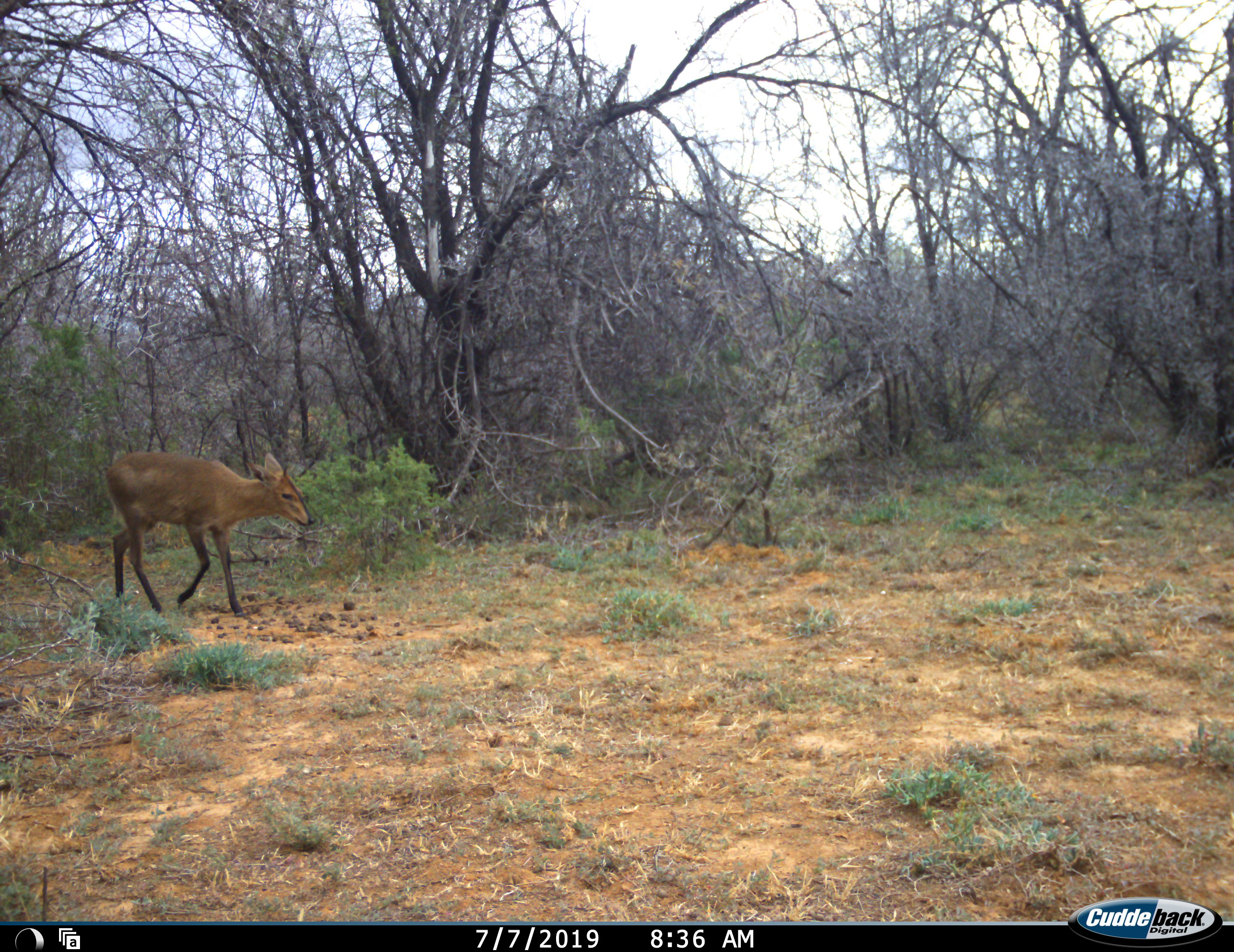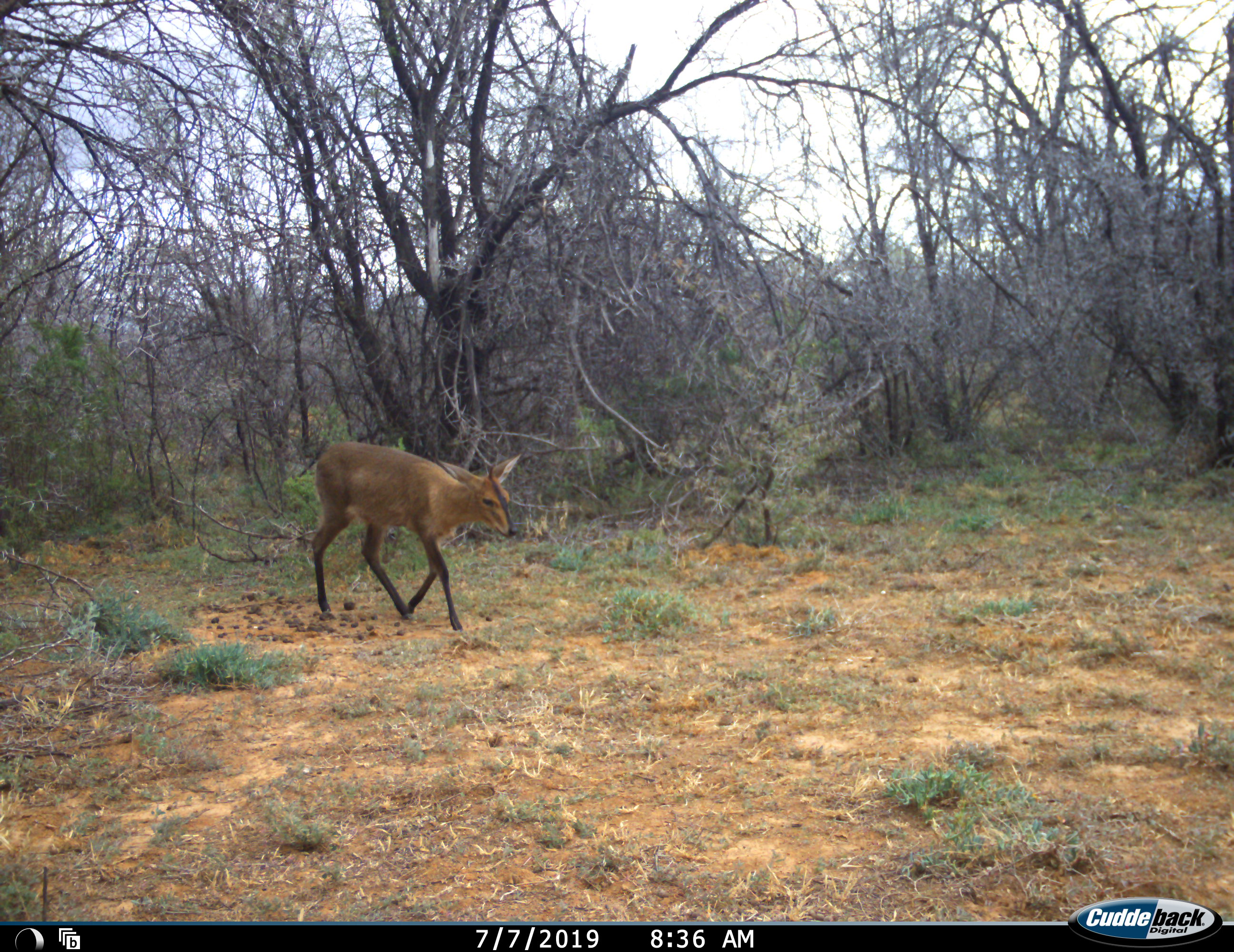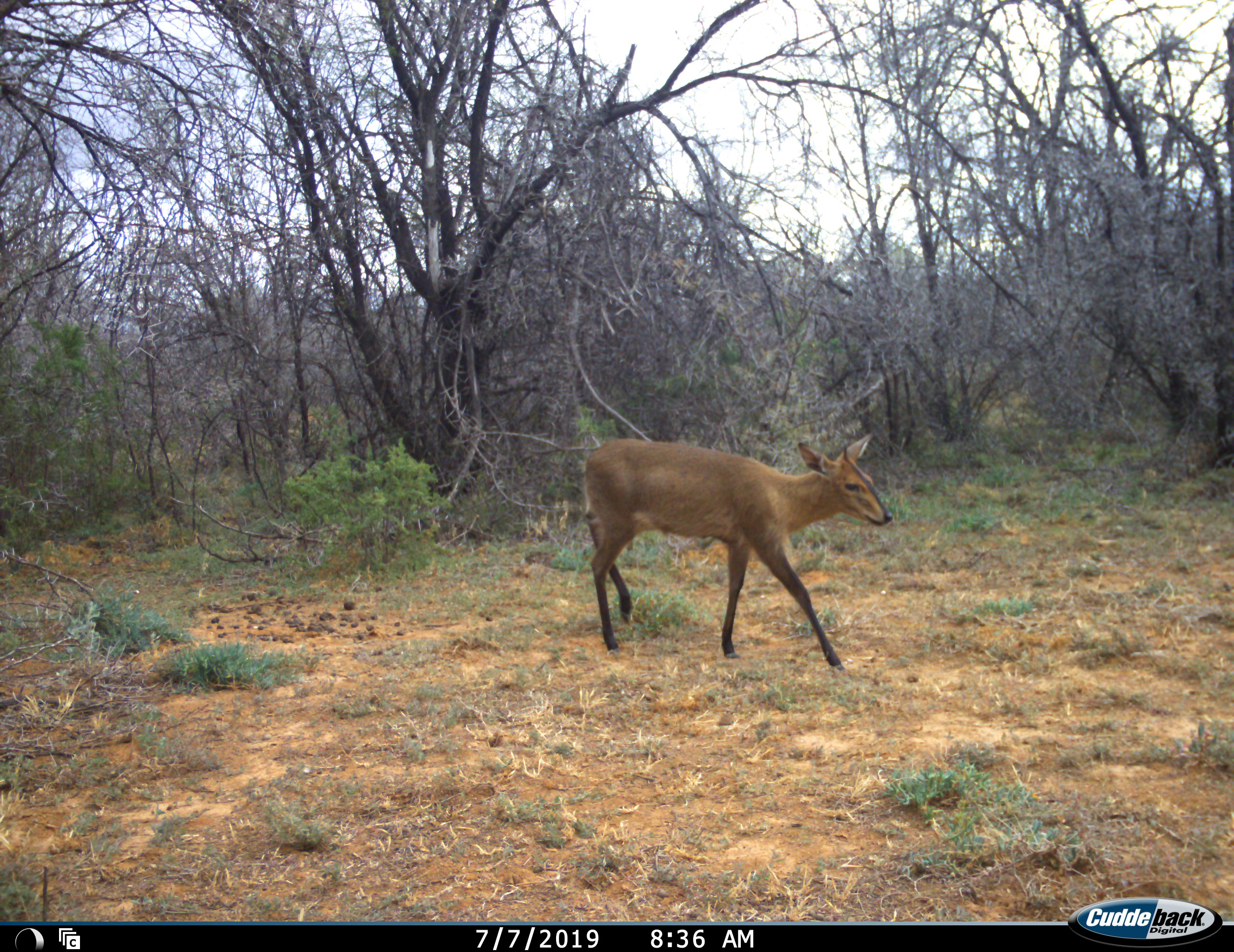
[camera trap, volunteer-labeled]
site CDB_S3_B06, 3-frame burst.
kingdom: Animalia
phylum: Chordata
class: Mammalia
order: Artiodactyla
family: Bovidae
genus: Sylvicapra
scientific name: Sylvicapra grimmia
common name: common duiker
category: duikercommongrey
Duikercommongrey (common duiker) (Sylvicapra grimmia), count 1. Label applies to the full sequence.